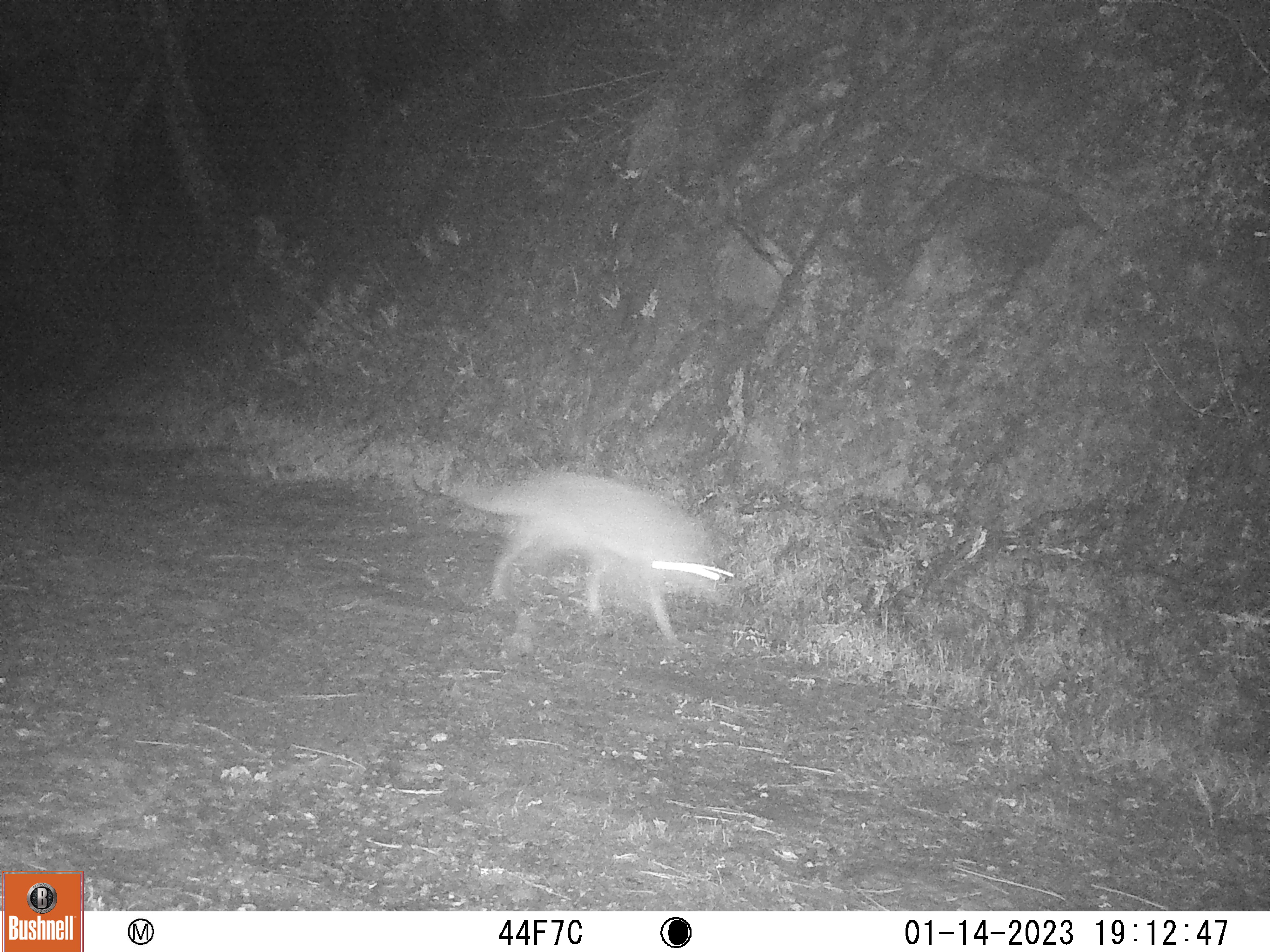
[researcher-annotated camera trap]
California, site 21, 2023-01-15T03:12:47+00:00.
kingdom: Animalia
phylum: Chordata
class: Mammalia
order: Carnivora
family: Canidae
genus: Canis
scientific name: Canis latrans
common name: coyote